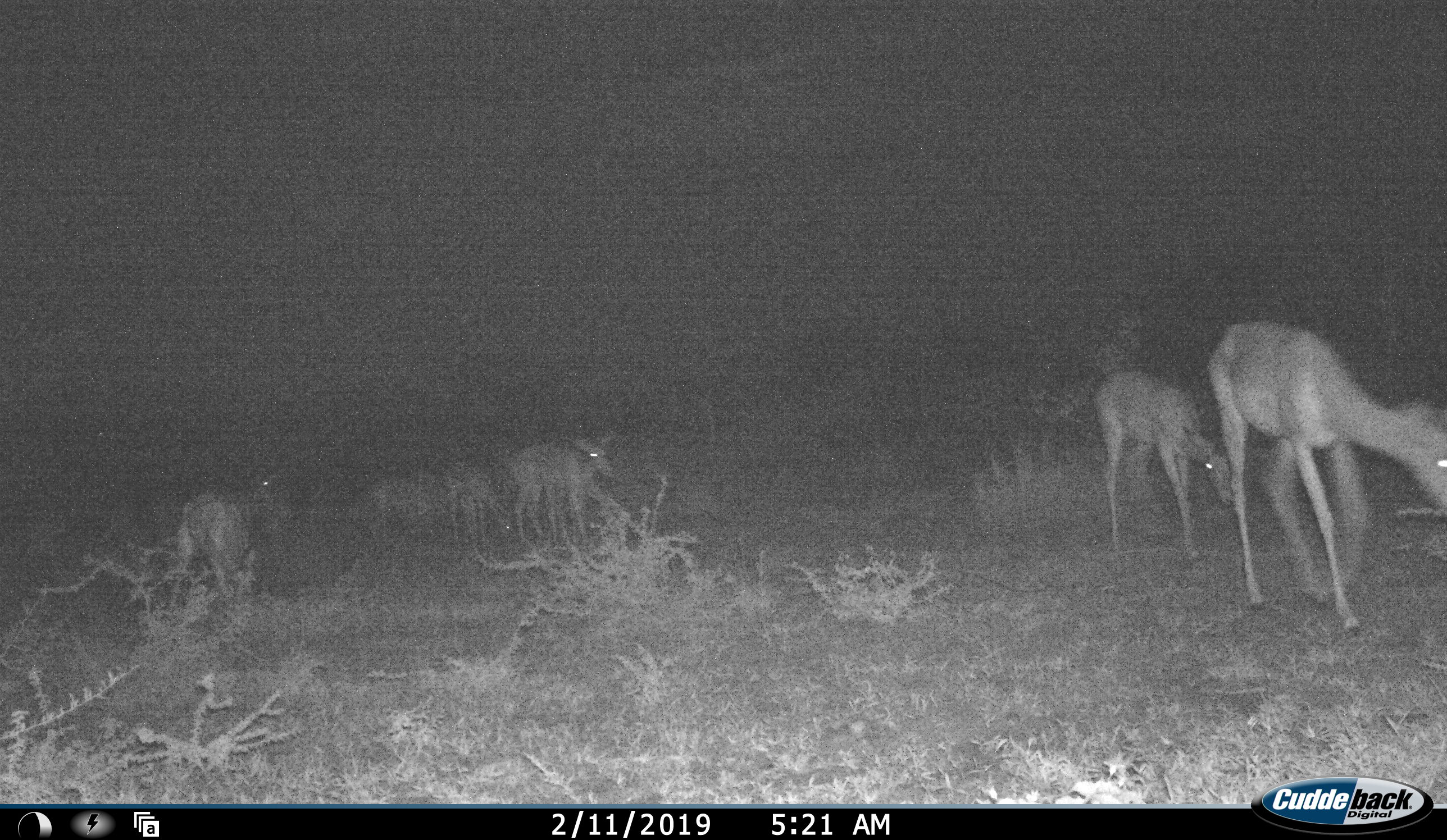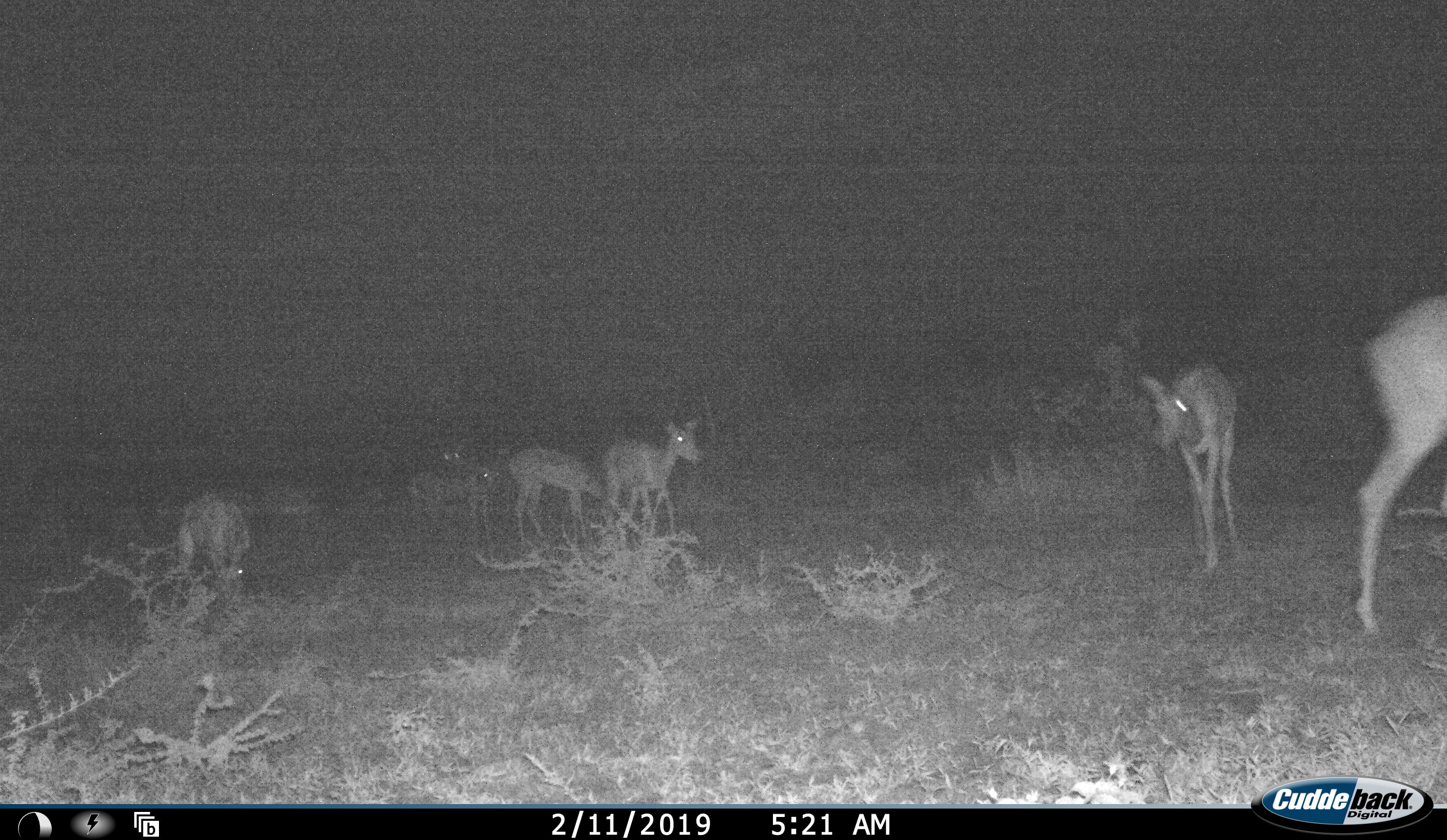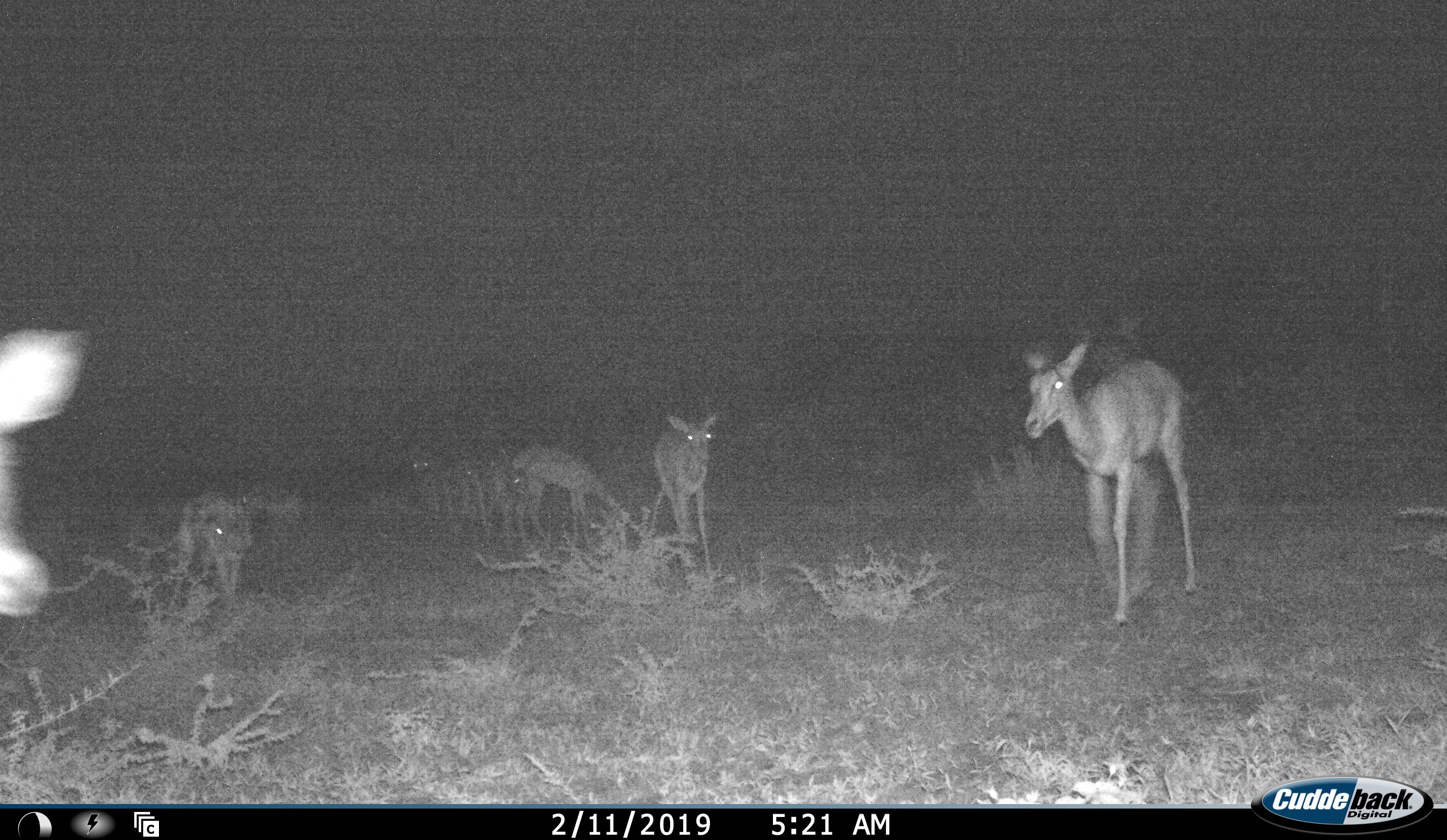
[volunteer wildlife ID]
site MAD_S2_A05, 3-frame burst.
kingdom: Animalia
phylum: Chordata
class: Mammalia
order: Artiodactyla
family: Bovidae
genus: Aepyceros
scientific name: Aepyceros melampus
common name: impala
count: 8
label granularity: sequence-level